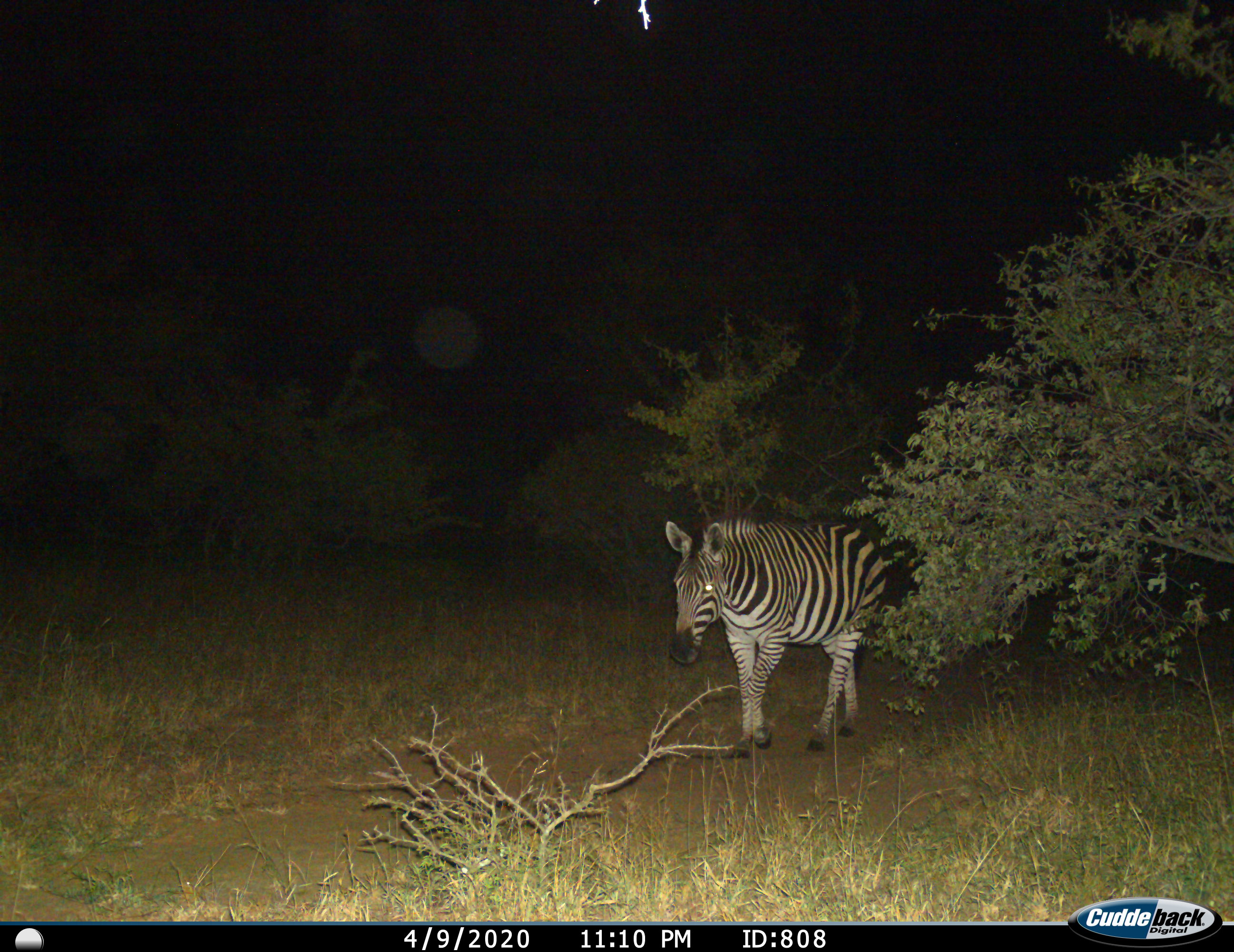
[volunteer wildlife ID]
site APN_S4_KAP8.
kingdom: Animalia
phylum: Chordata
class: Mammalia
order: Perissodactyla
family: Equidae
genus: Equus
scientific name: Equus quagga burchellii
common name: burchell's zebra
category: zebraburchells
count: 1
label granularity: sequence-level